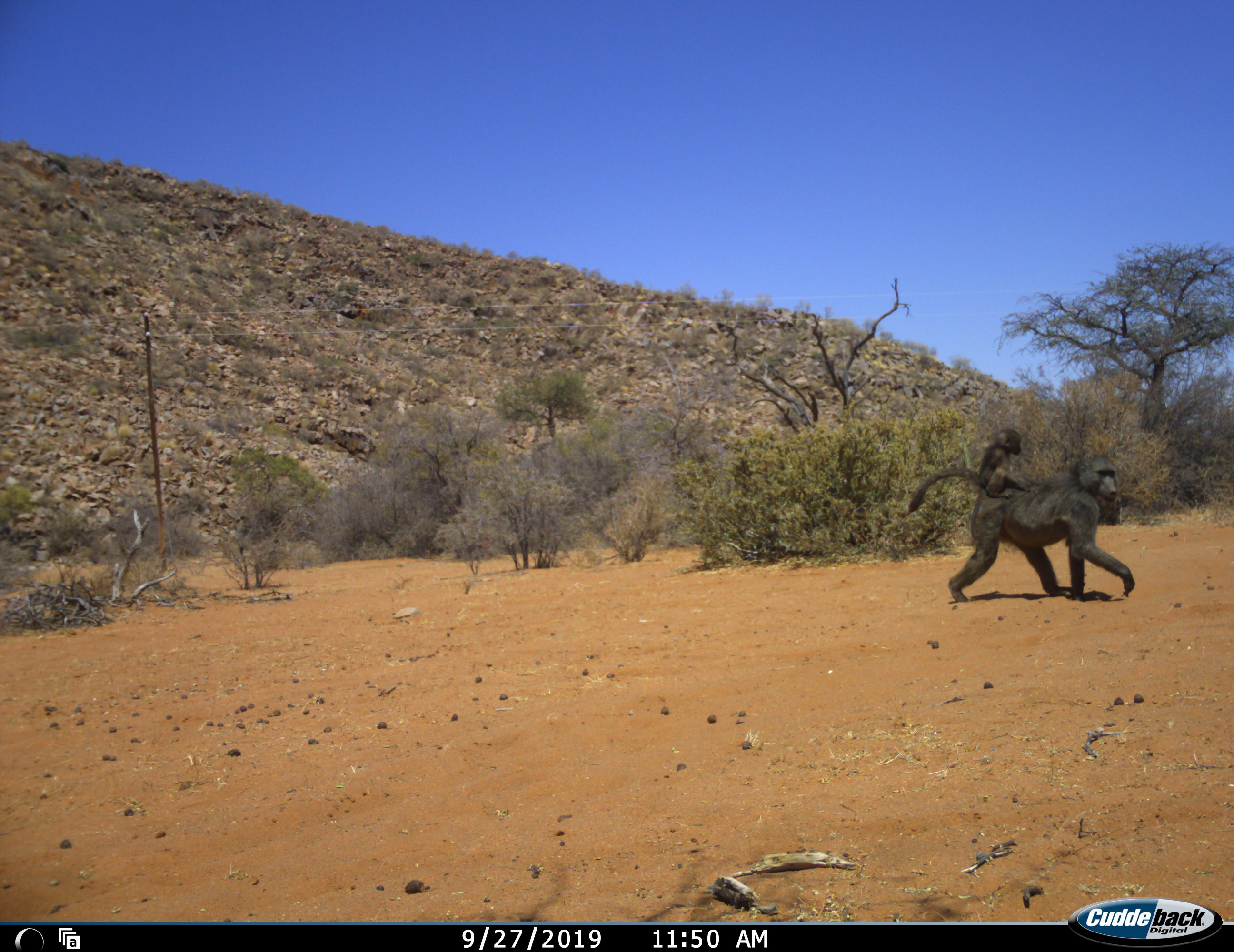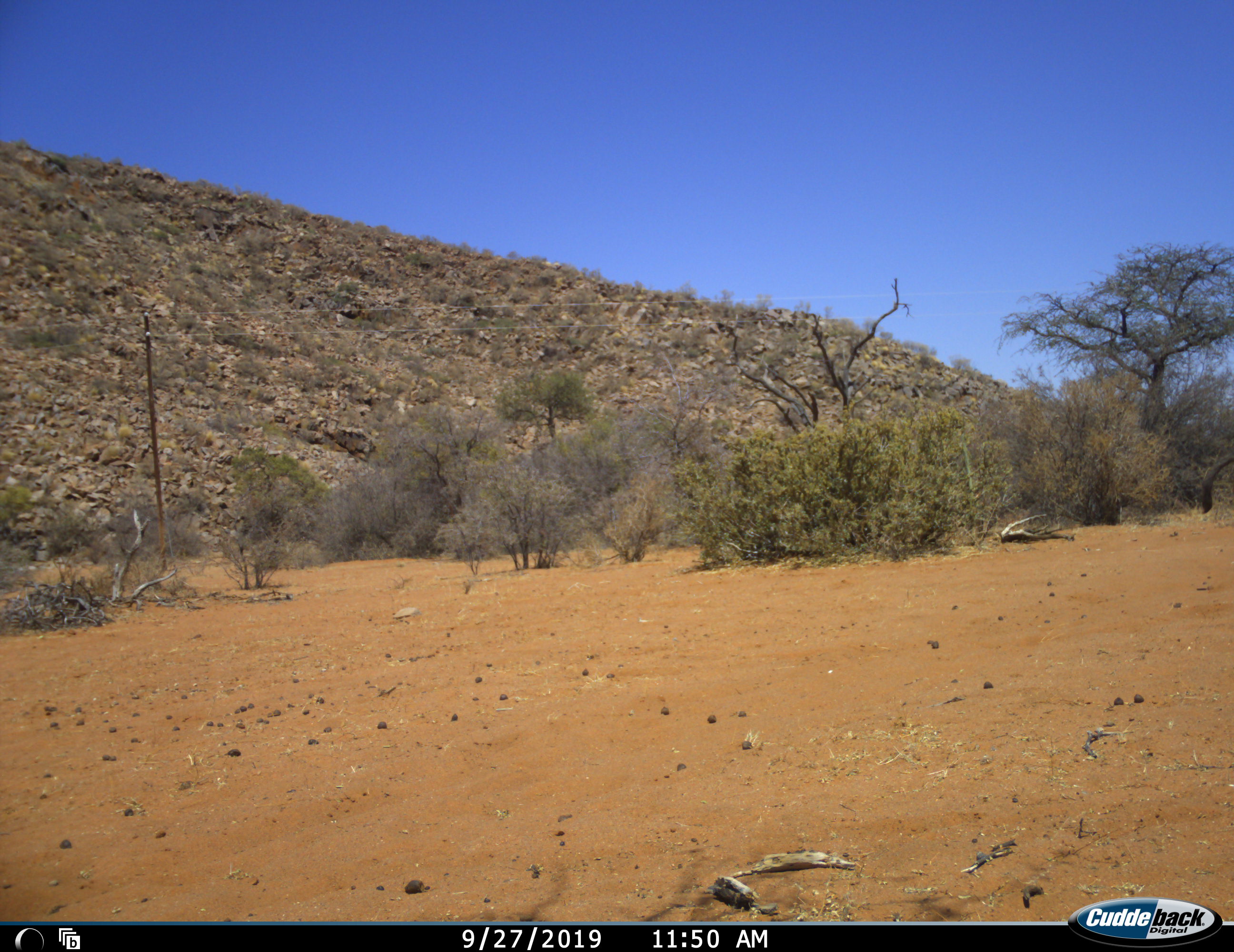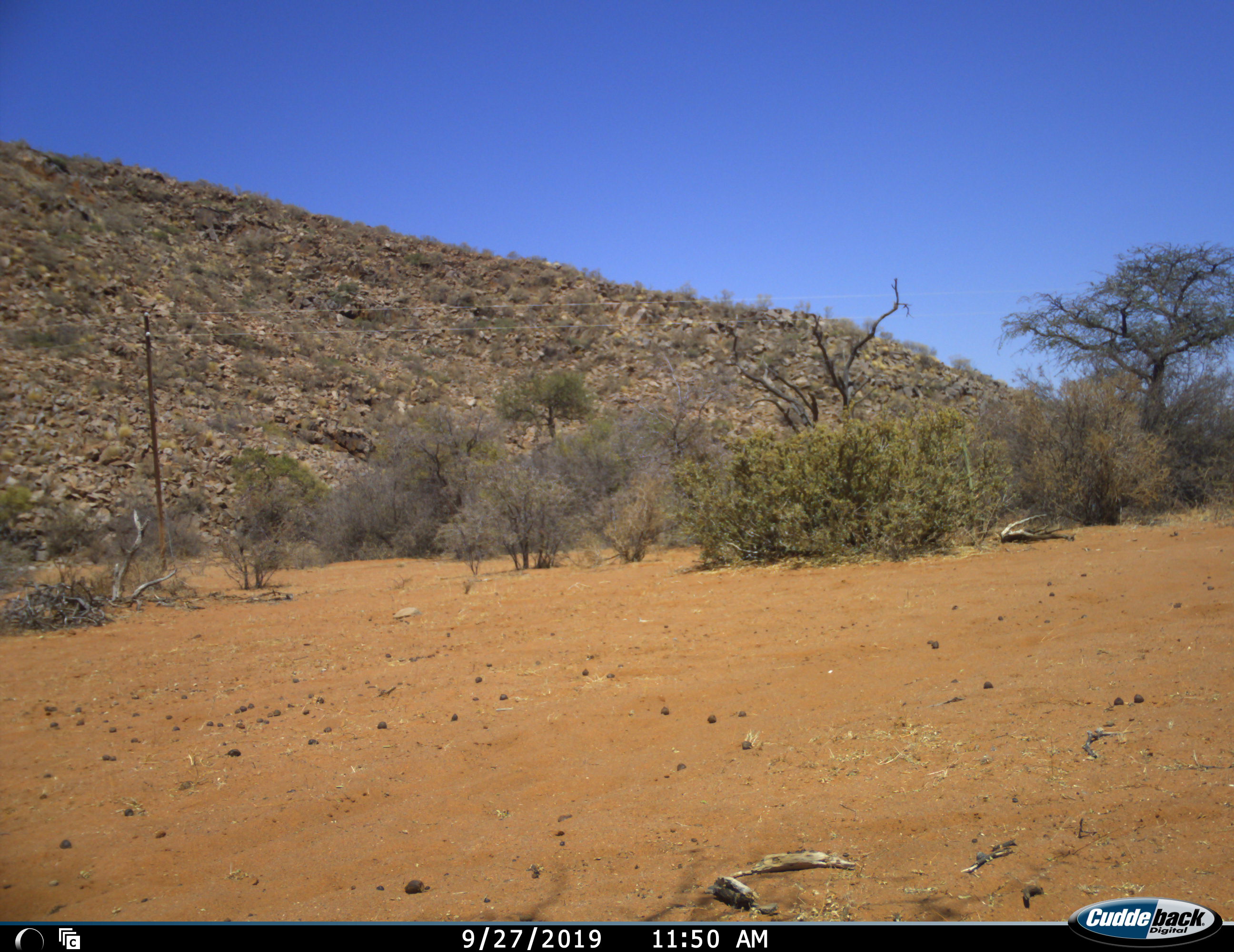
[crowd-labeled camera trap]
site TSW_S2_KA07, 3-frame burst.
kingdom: Animalia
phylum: Chordata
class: Mammalia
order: Primates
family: Cercopithecidae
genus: Papio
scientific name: Papio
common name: baboon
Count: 2.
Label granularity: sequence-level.